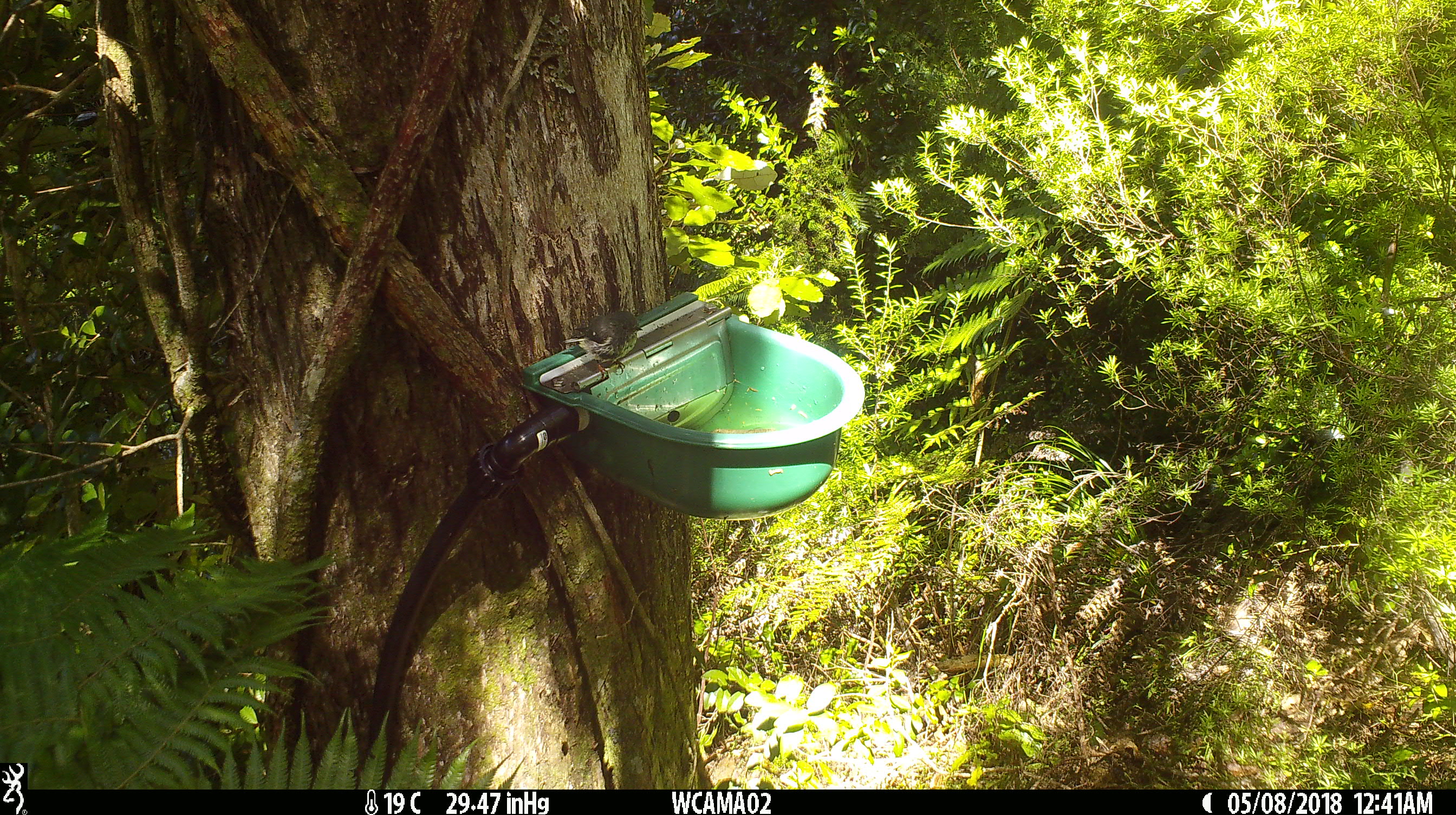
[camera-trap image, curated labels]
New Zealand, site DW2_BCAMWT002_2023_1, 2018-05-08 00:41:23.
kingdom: Animalia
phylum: Chordata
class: Aves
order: Passeriformes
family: Petroicidae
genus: Petroica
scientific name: Petroica macrocephala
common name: tomtit